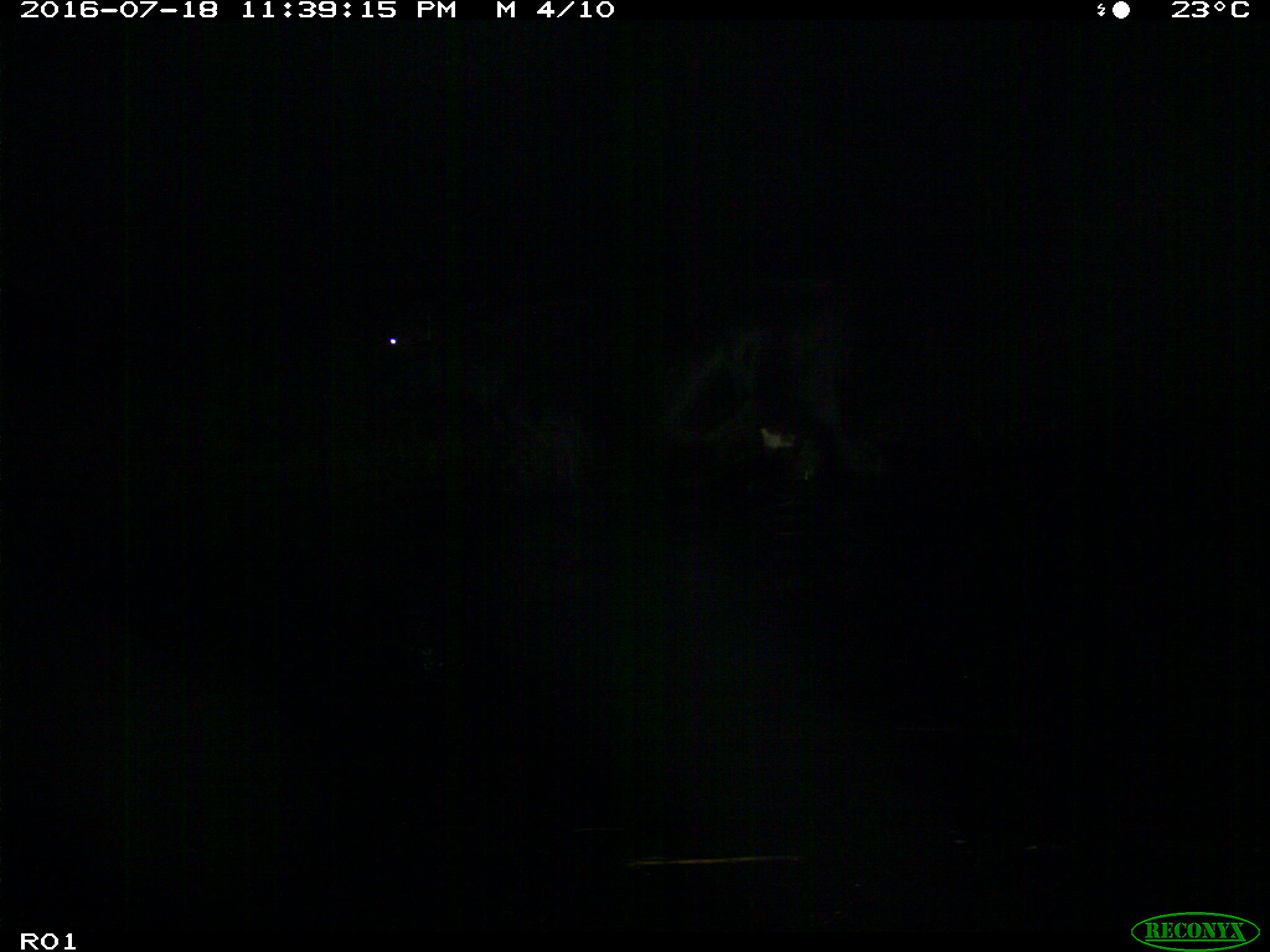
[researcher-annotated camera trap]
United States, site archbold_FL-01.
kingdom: Animalia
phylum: Chordata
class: Mammalia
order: Artiodactyla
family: Bovidae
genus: Bos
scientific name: Bos taurus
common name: domestic cow